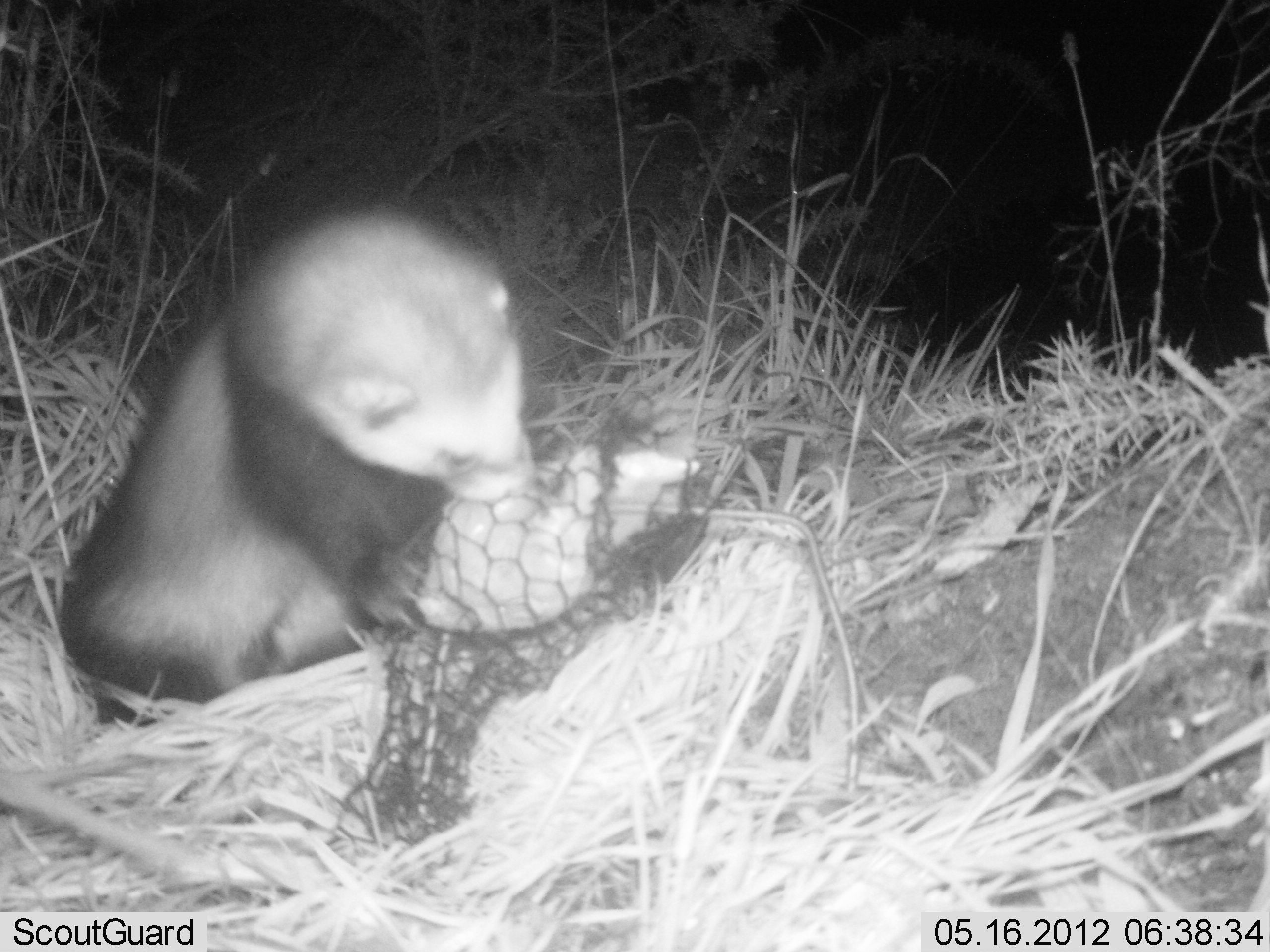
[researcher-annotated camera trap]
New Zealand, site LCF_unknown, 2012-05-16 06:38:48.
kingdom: Animalia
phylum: Chordata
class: Mammalia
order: Carnivora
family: Mustelidae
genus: Mustela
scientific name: Mustela furo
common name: ferret